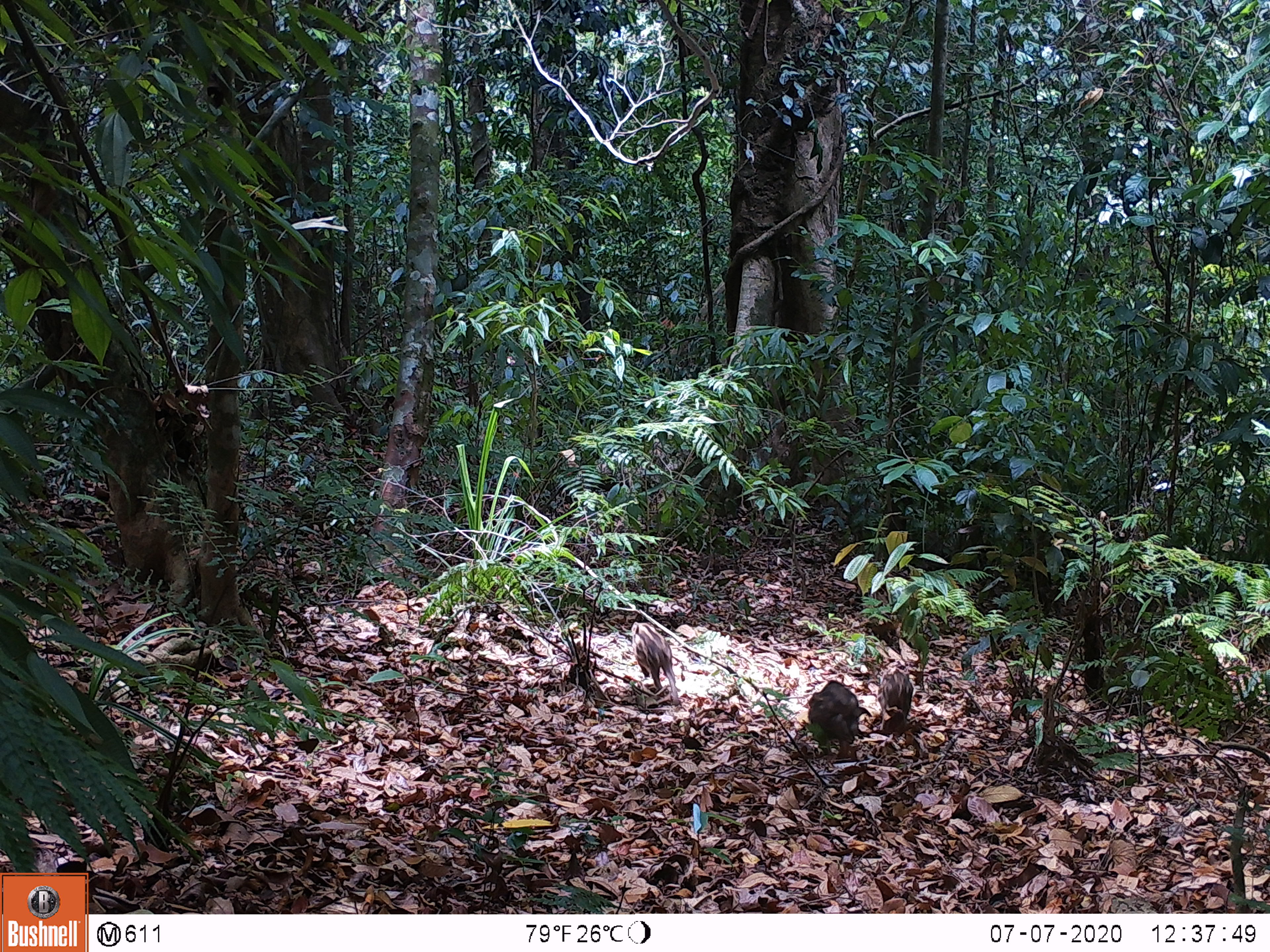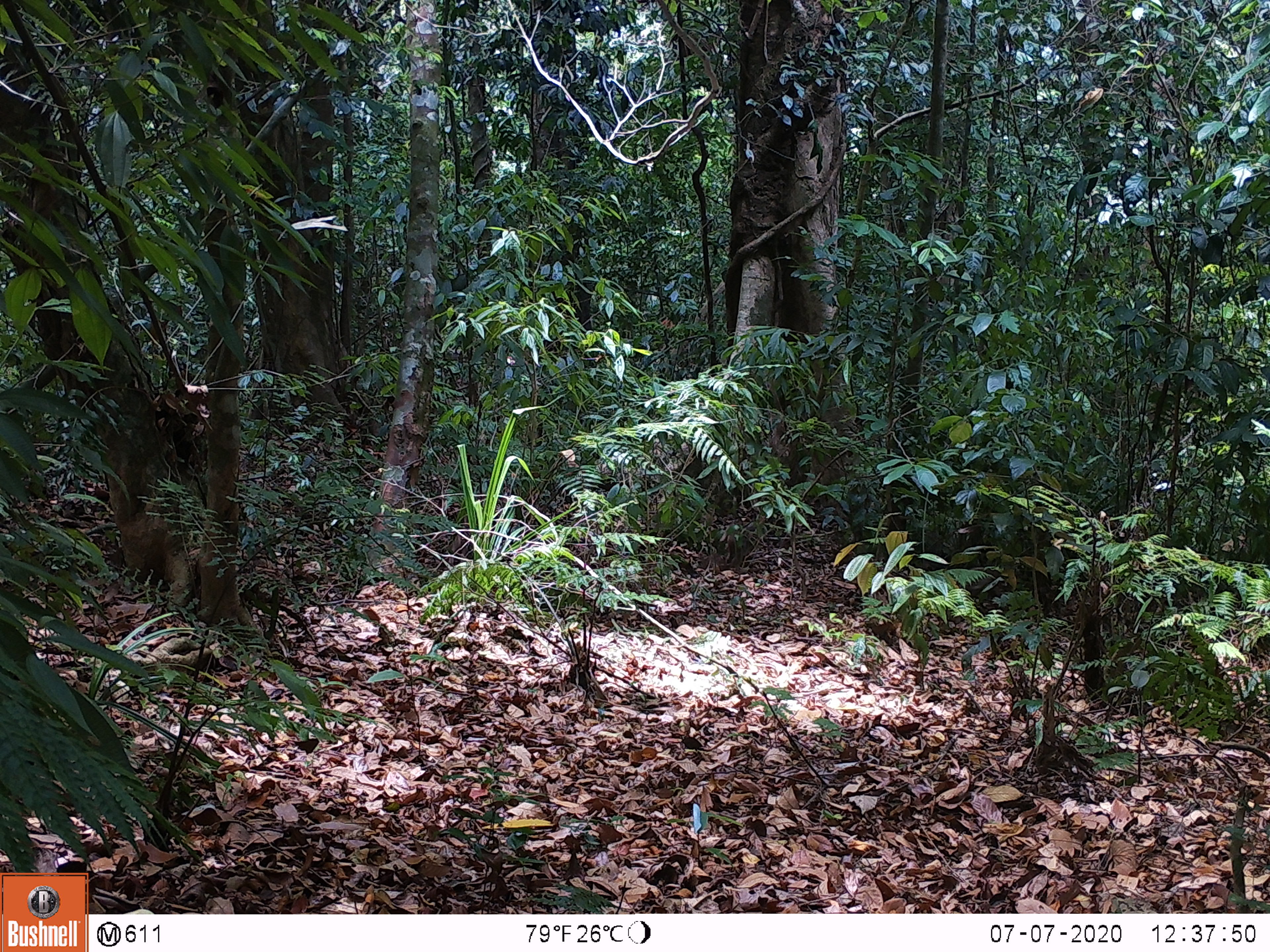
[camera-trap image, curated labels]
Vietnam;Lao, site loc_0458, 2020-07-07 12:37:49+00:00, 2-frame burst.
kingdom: Animalia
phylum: Chordata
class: Mammalia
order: Artiodactyla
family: Suidae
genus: Sus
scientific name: Sus scrofa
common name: eurasian wild pig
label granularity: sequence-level